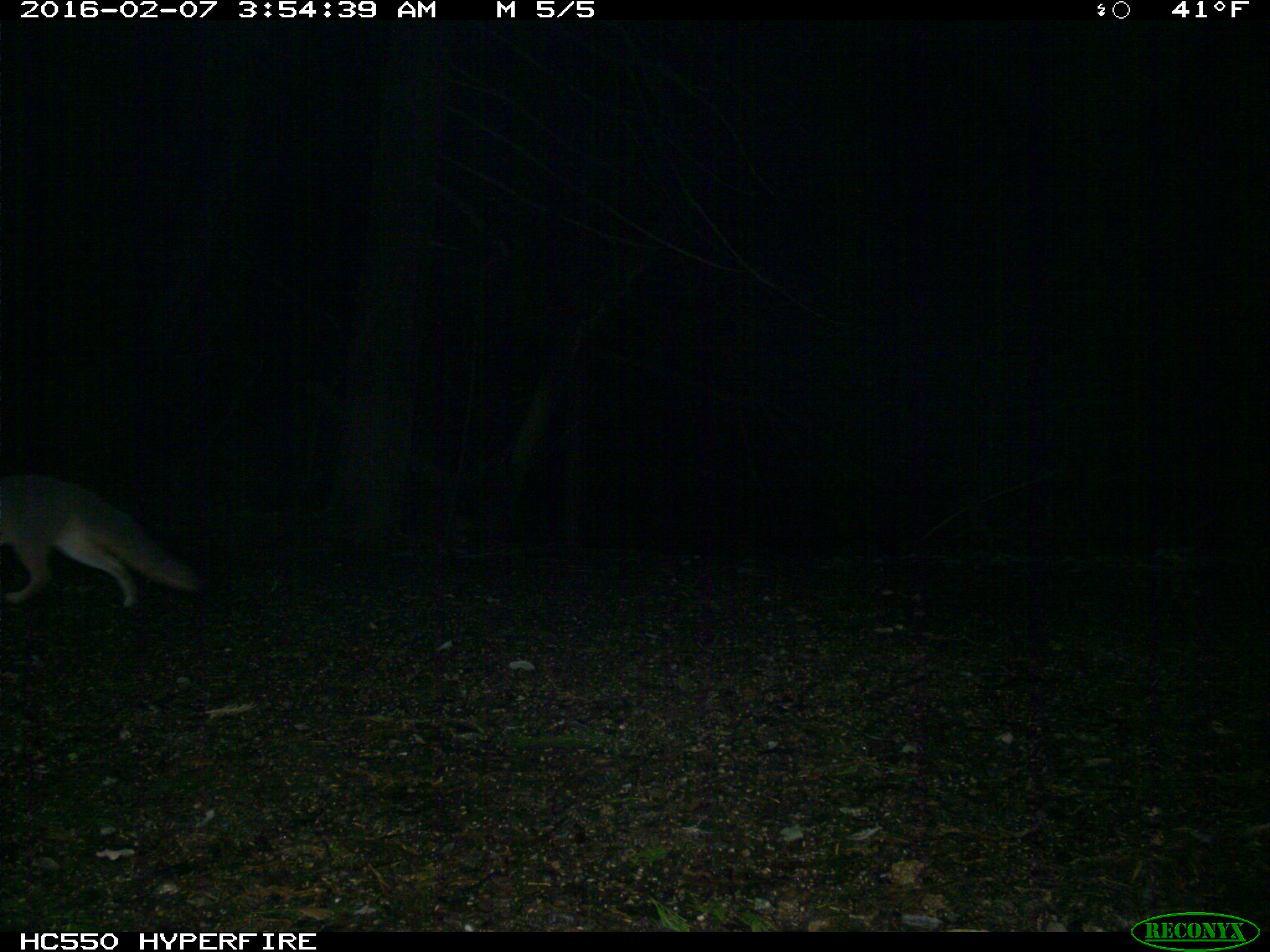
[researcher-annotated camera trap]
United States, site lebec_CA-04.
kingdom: Animalia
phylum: Chordata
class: Mammalia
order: Carnivora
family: Canidae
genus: Urocyon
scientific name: Urocyon cinereoargenteus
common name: gray fox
Urocyon cinereoargenteus (gray fox).